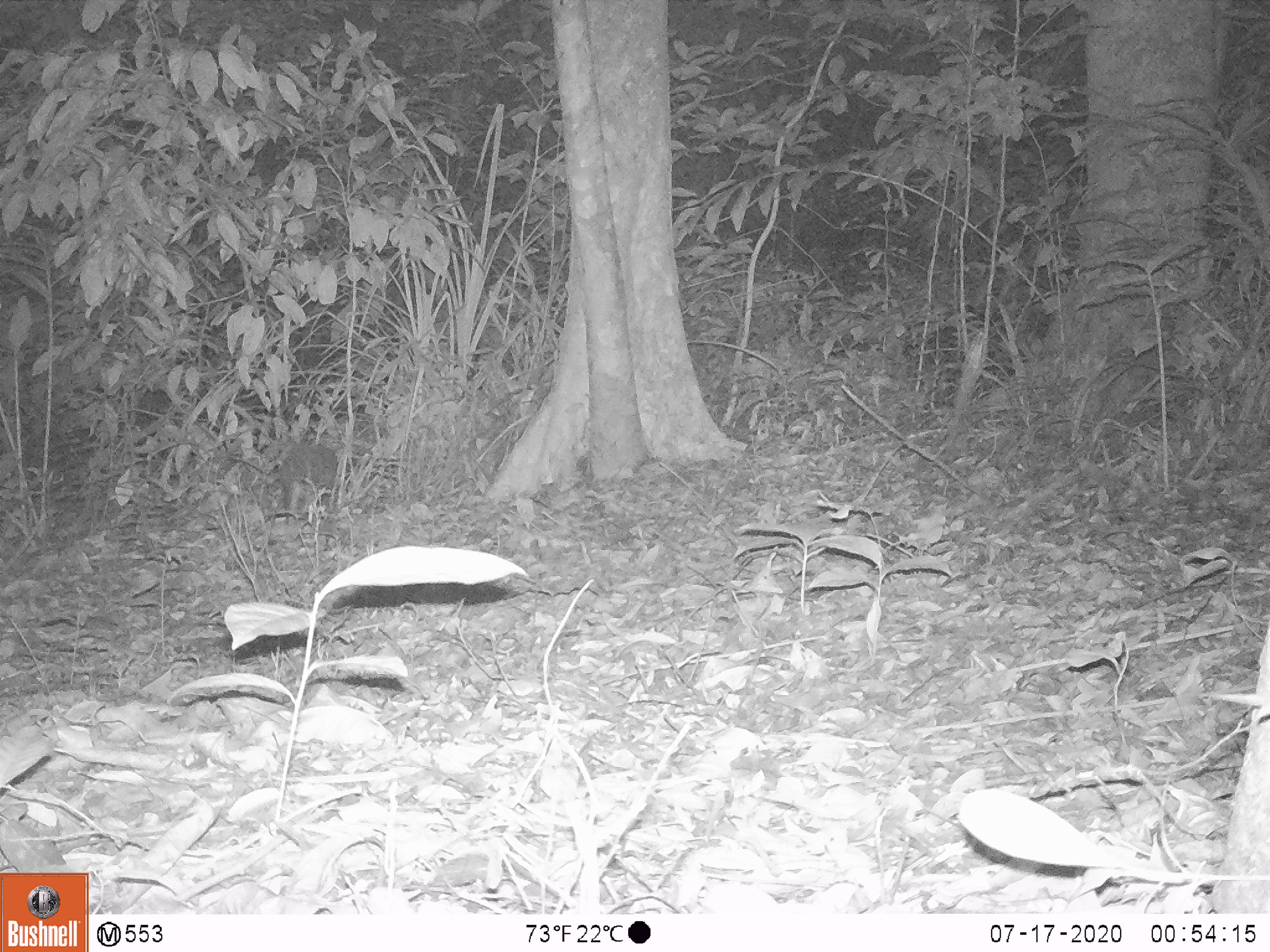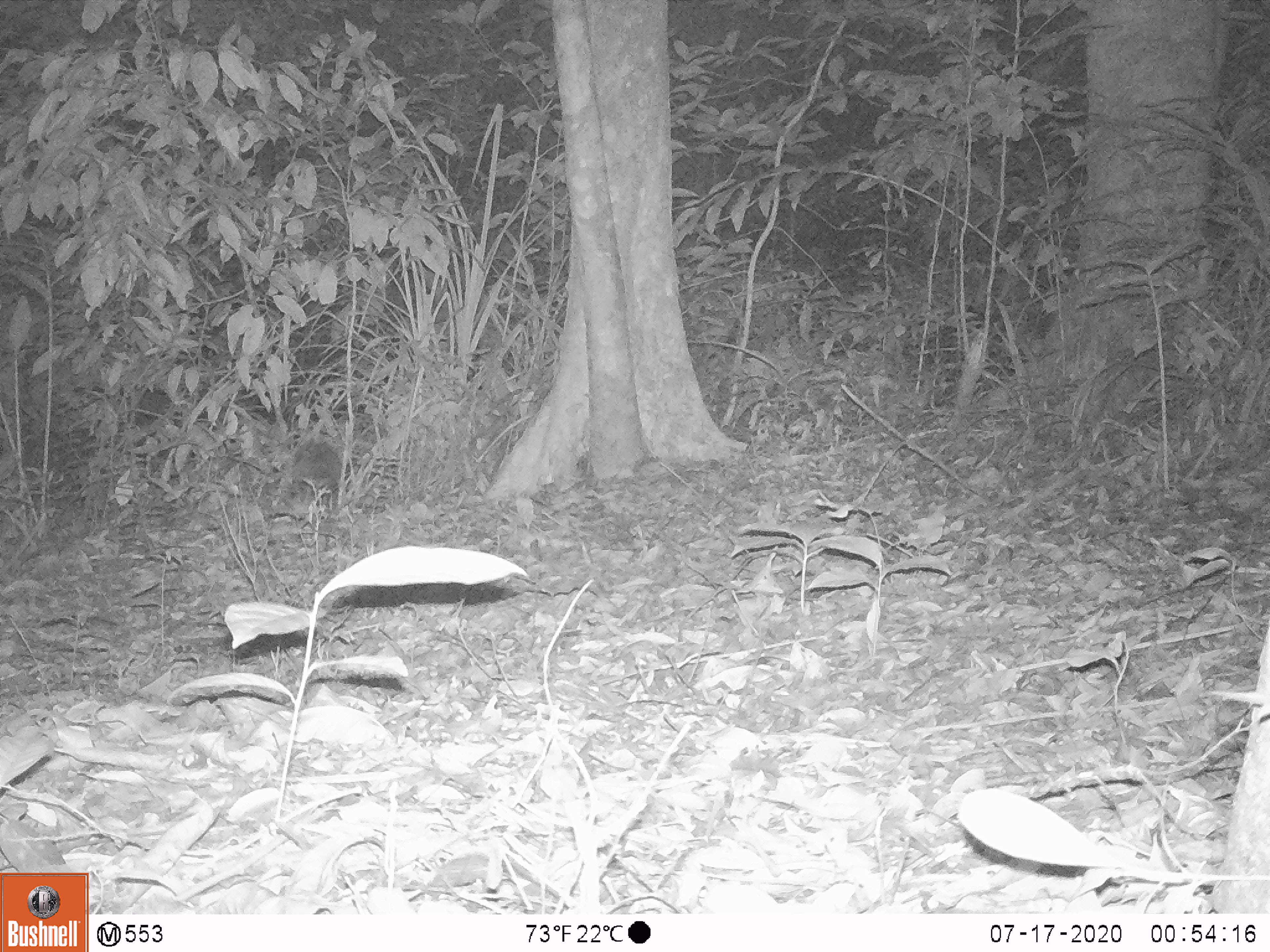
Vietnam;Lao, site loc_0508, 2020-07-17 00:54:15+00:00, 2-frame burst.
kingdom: Animalia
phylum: Chordata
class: Mammalia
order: Rodentia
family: Hystricidae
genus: Atherurus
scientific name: Atherurus macrourus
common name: asiatic brush-tailed porcupine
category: asiatic brush tailed porcupine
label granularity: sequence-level